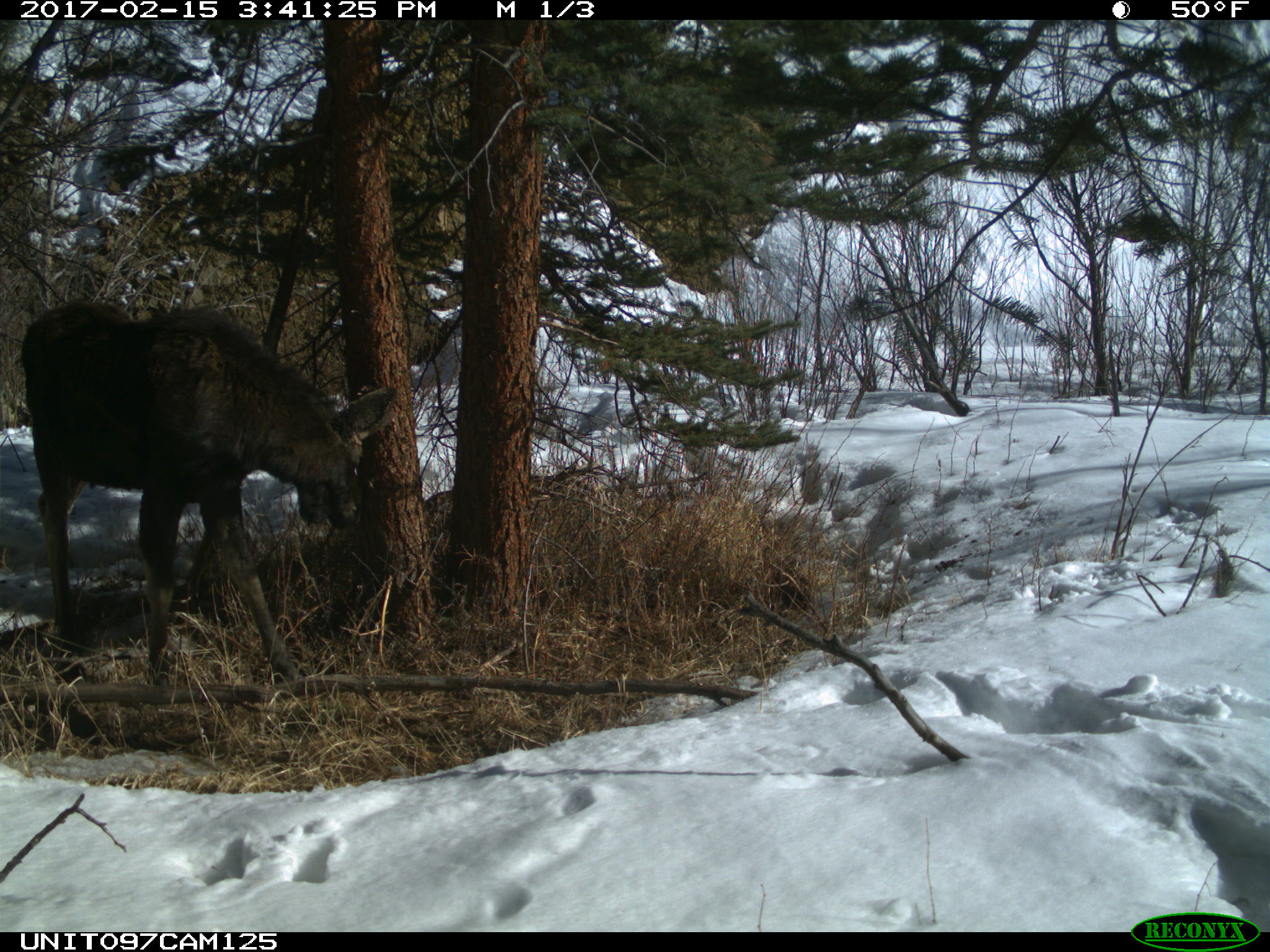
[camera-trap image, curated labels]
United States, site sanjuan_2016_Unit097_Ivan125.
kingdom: Animalia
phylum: Chordata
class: Mammalia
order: Artiodactyla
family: Cervidae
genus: Alces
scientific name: Alces alces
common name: moose